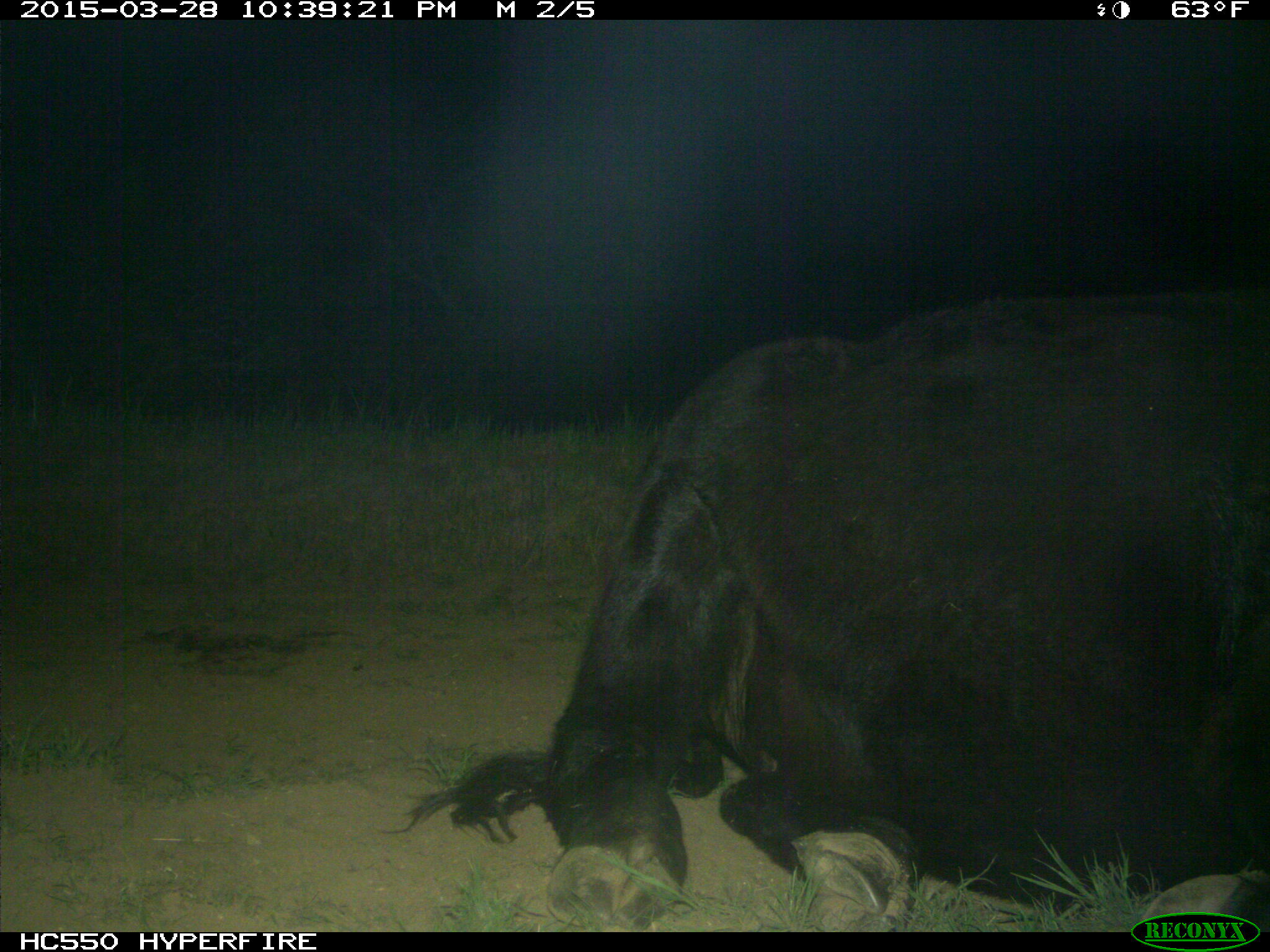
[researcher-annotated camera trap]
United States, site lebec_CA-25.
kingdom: Animalia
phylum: Chordata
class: Mammalia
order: Artiodactyla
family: Bovidae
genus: Bos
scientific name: Bos taurus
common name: domestic cow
Bos taurus (domestic cow).